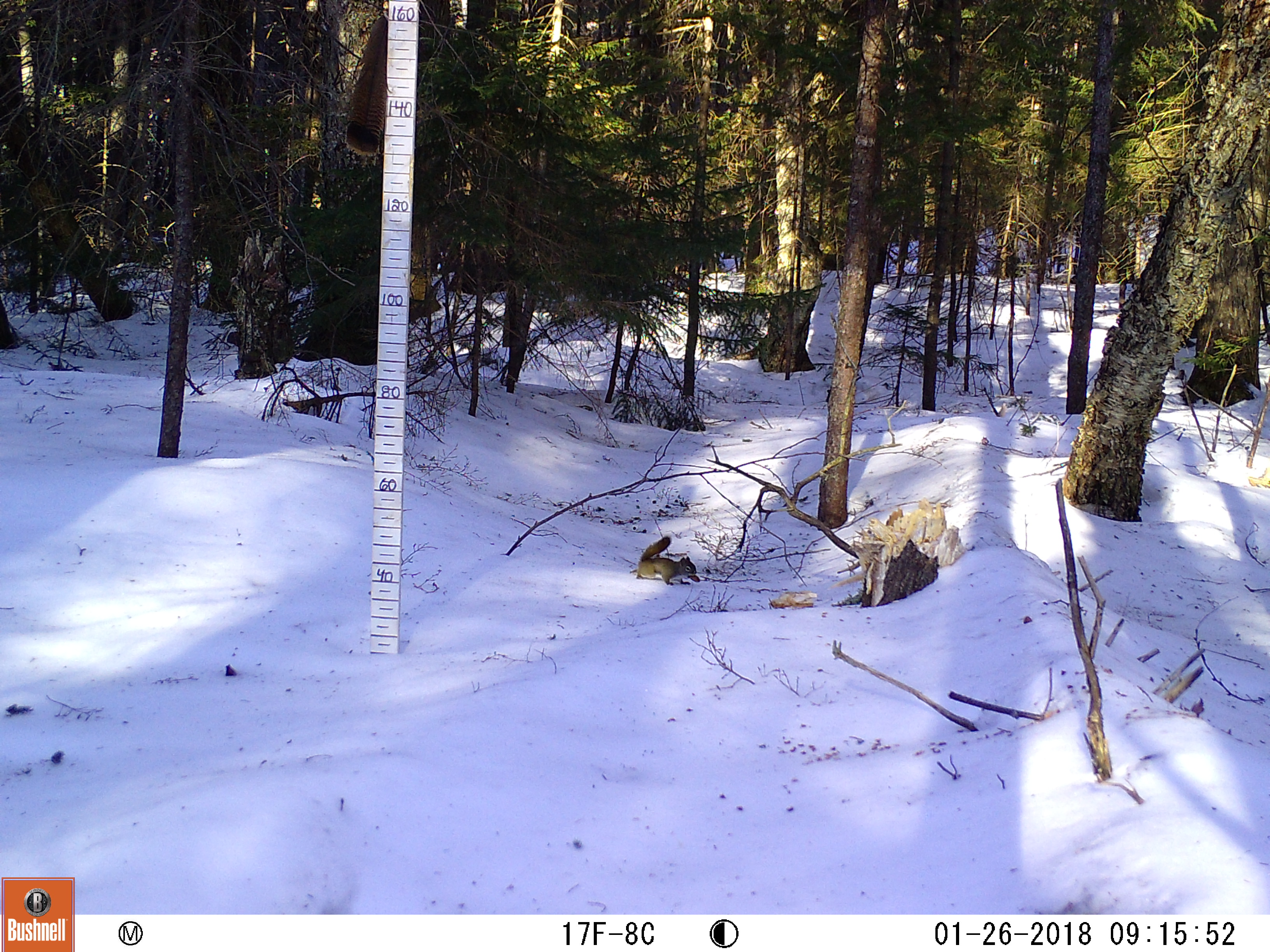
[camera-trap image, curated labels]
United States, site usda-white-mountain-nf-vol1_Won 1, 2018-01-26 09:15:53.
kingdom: Animalia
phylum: Chordata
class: Mammalia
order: Rodentia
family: Sciuridae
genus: Tamiasciurus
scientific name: Tamiasciurus hudsonicus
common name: red squirrel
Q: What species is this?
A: Red squirrel (Tamiasciurus hudsonicus).